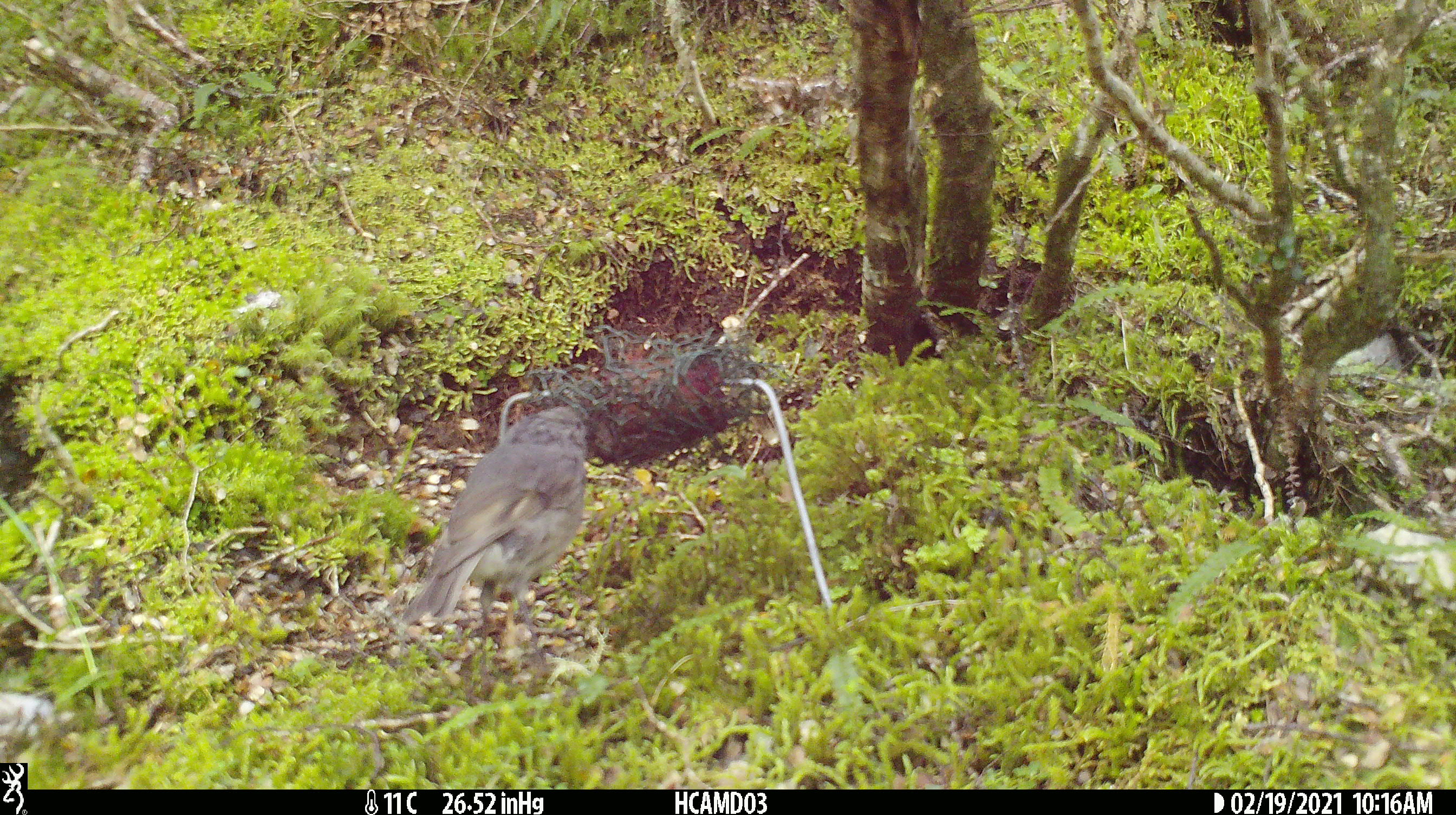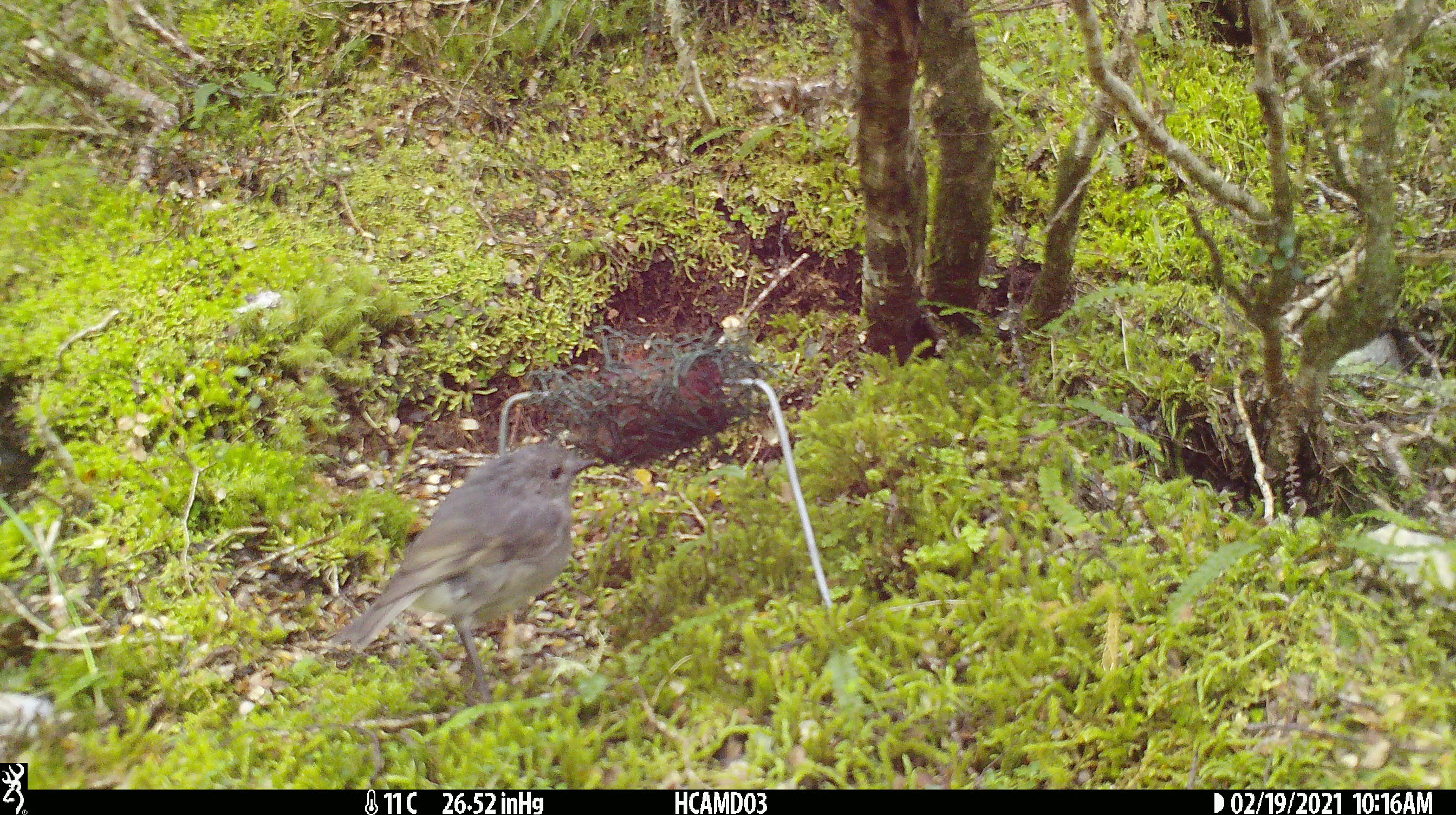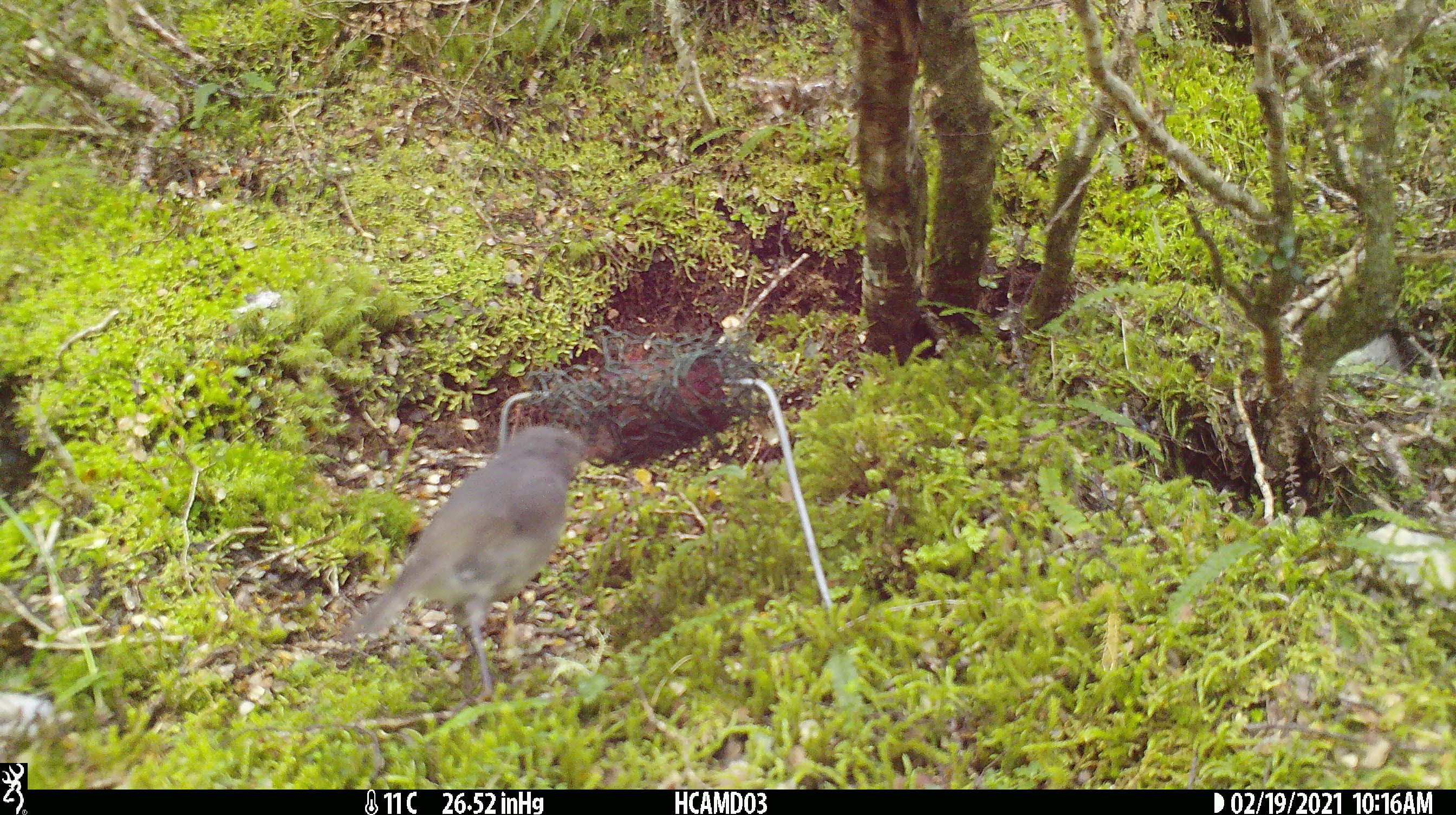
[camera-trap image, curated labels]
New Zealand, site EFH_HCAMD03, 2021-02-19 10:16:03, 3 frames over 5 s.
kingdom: Animalia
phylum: Chordata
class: Aves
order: Passeriformes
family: Petroicidae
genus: Petroica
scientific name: Petroica australis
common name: new zealand robin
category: robin